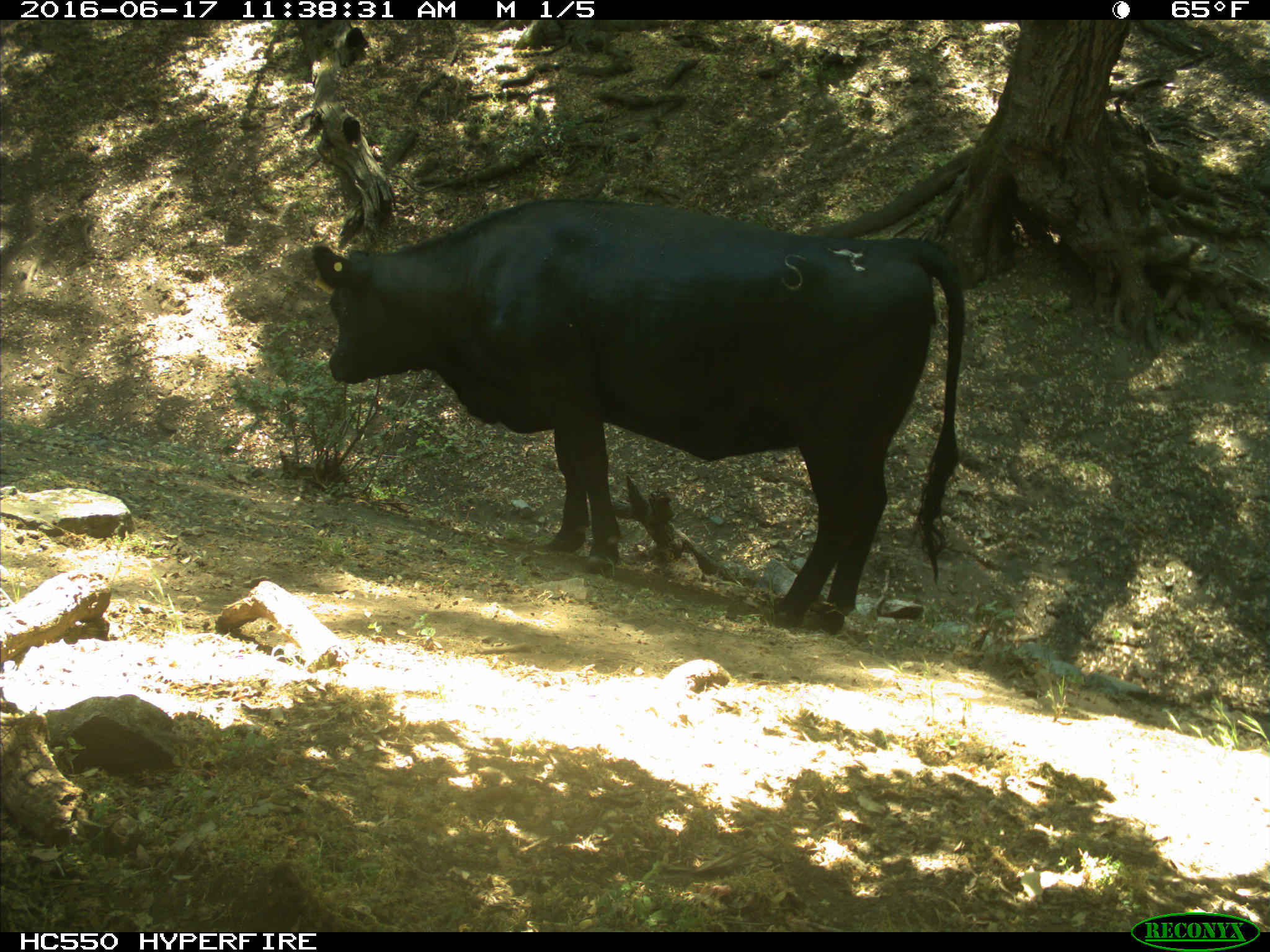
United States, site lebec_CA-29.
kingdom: Animalia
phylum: Chordata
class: Mammalia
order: Artiodactyla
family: Bovidae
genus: Bos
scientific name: Bos taurus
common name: domestic cow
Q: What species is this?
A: Bos taurus (domestic cow).